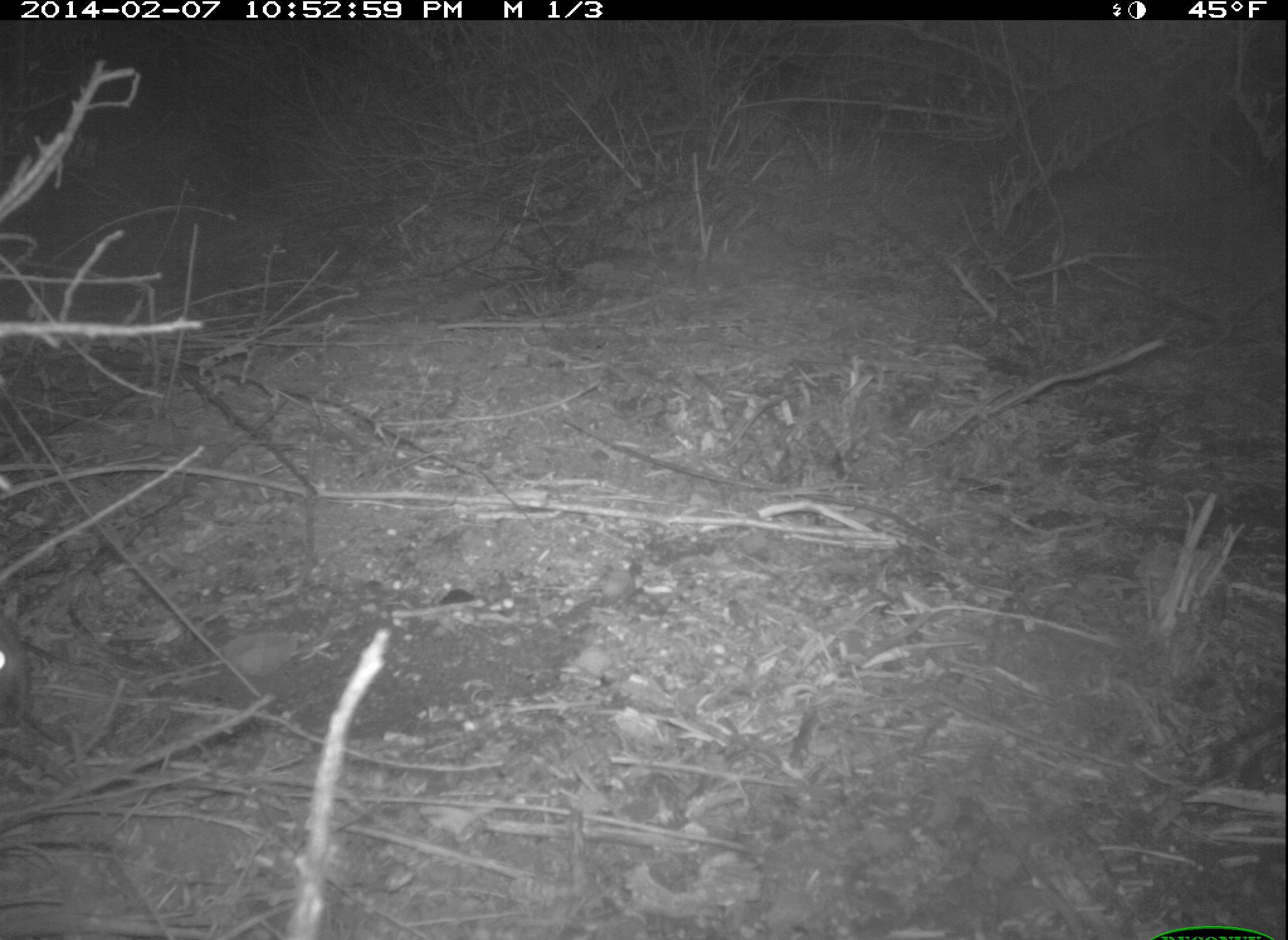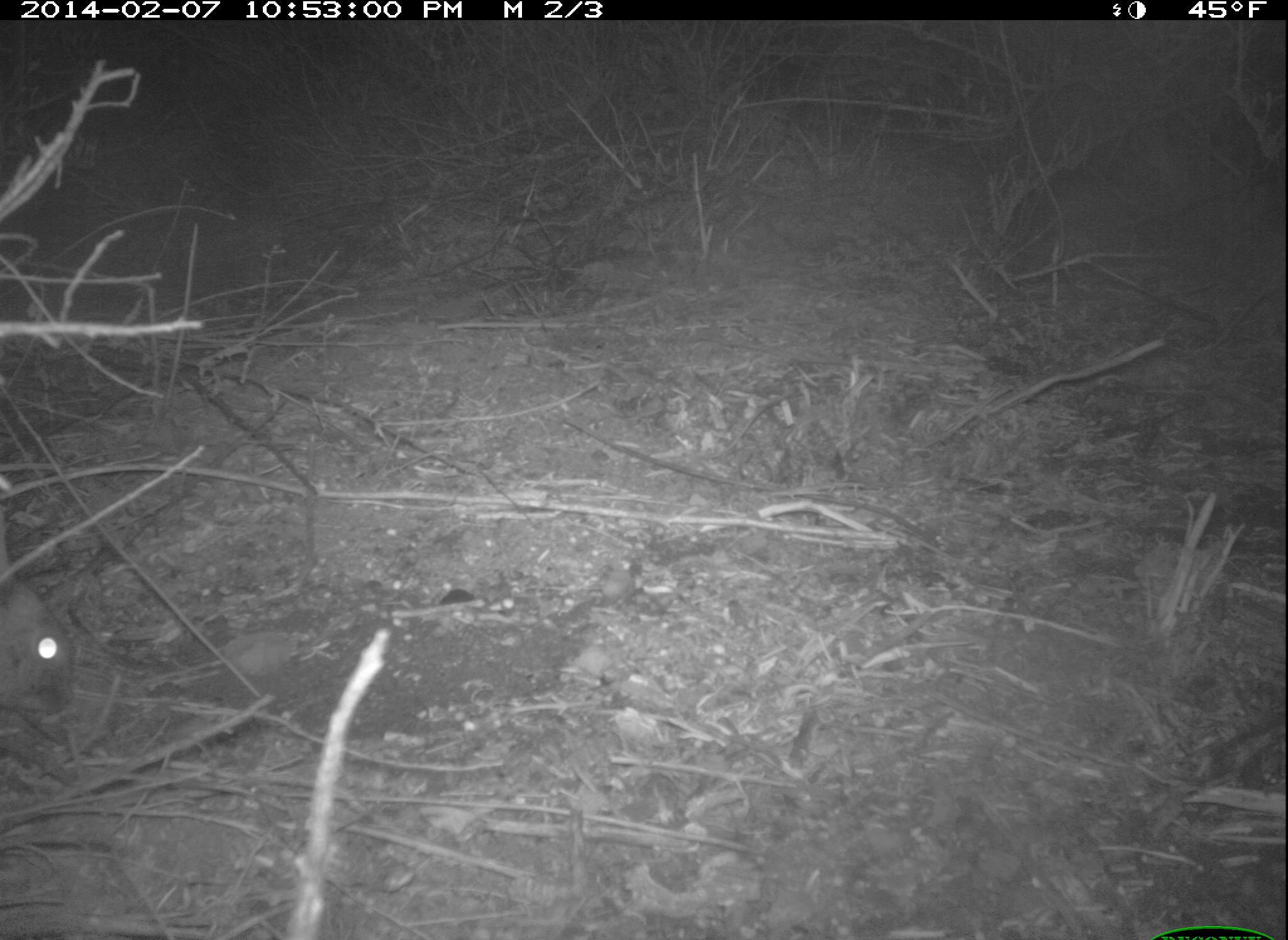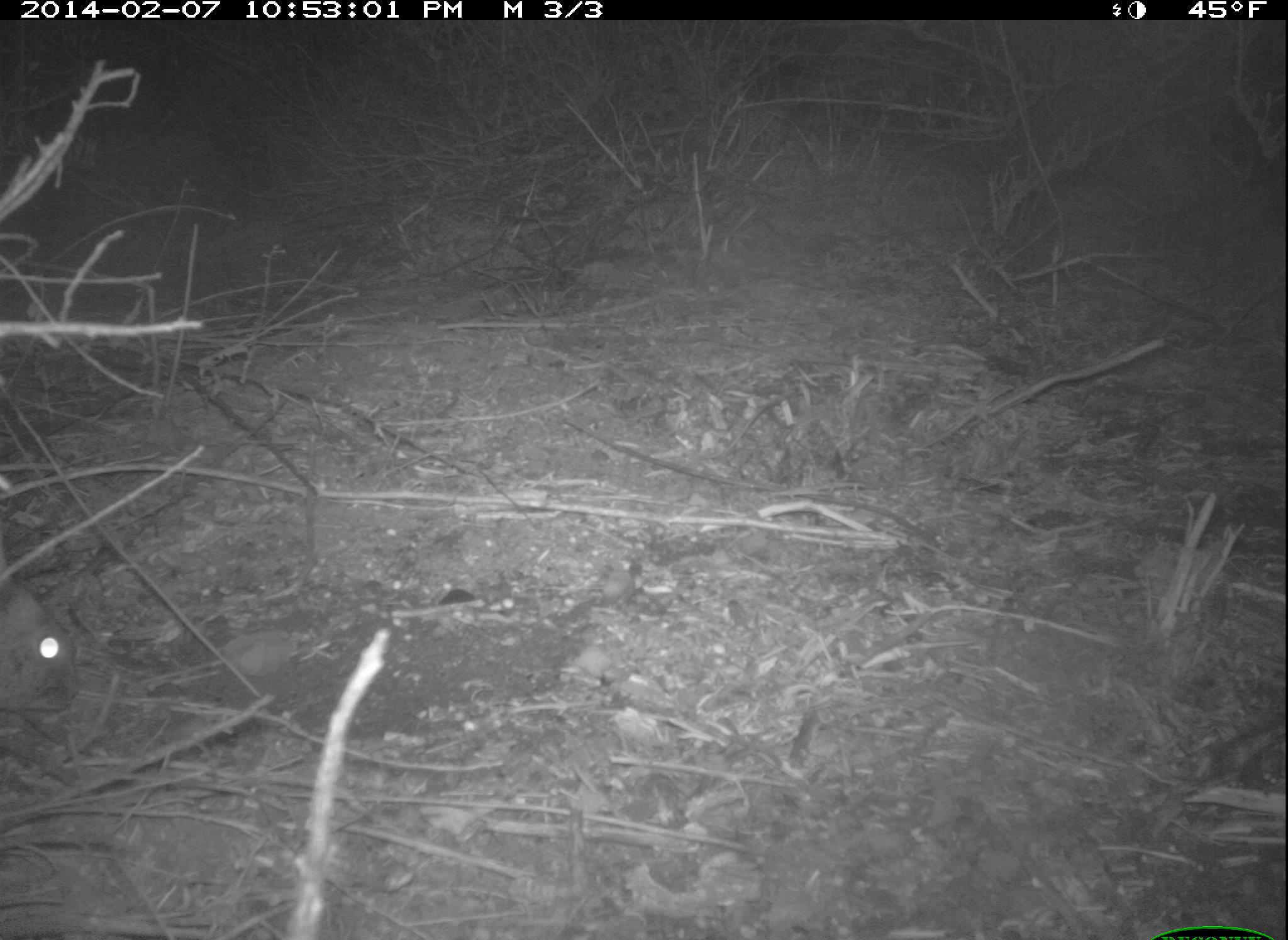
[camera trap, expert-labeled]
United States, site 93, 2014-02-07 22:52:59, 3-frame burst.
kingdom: Animalia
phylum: Chordata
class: Mammalia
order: Lagomorpha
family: Leporidae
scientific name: Leporidae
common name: rabbits and hares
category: rabbit